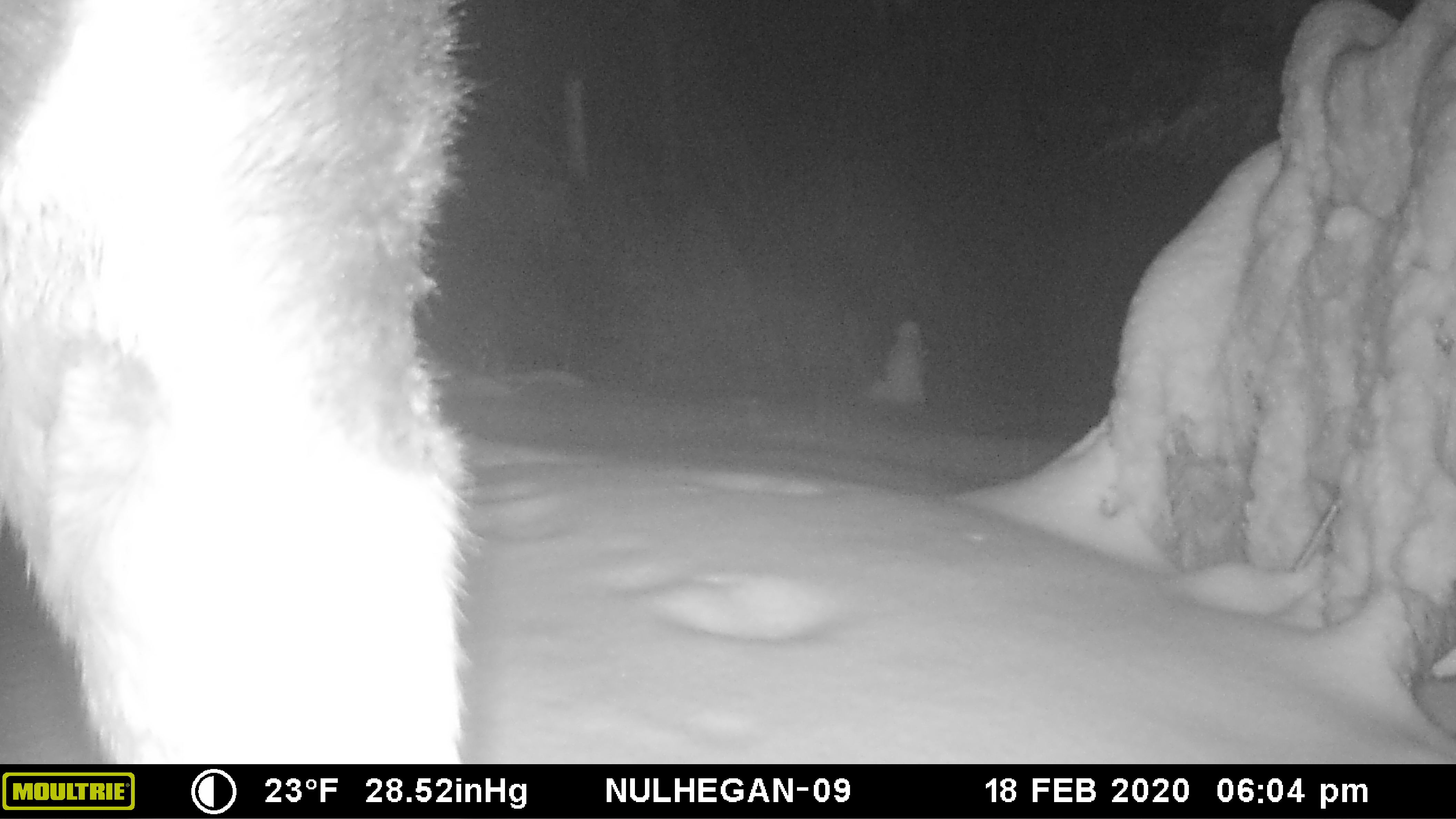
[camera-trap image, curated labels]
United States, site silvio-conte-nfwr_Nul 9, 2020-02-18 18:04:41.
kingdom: Animalia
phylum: Chordata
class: Mammalia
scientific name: Mammalia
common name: mammal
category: mammal sp.